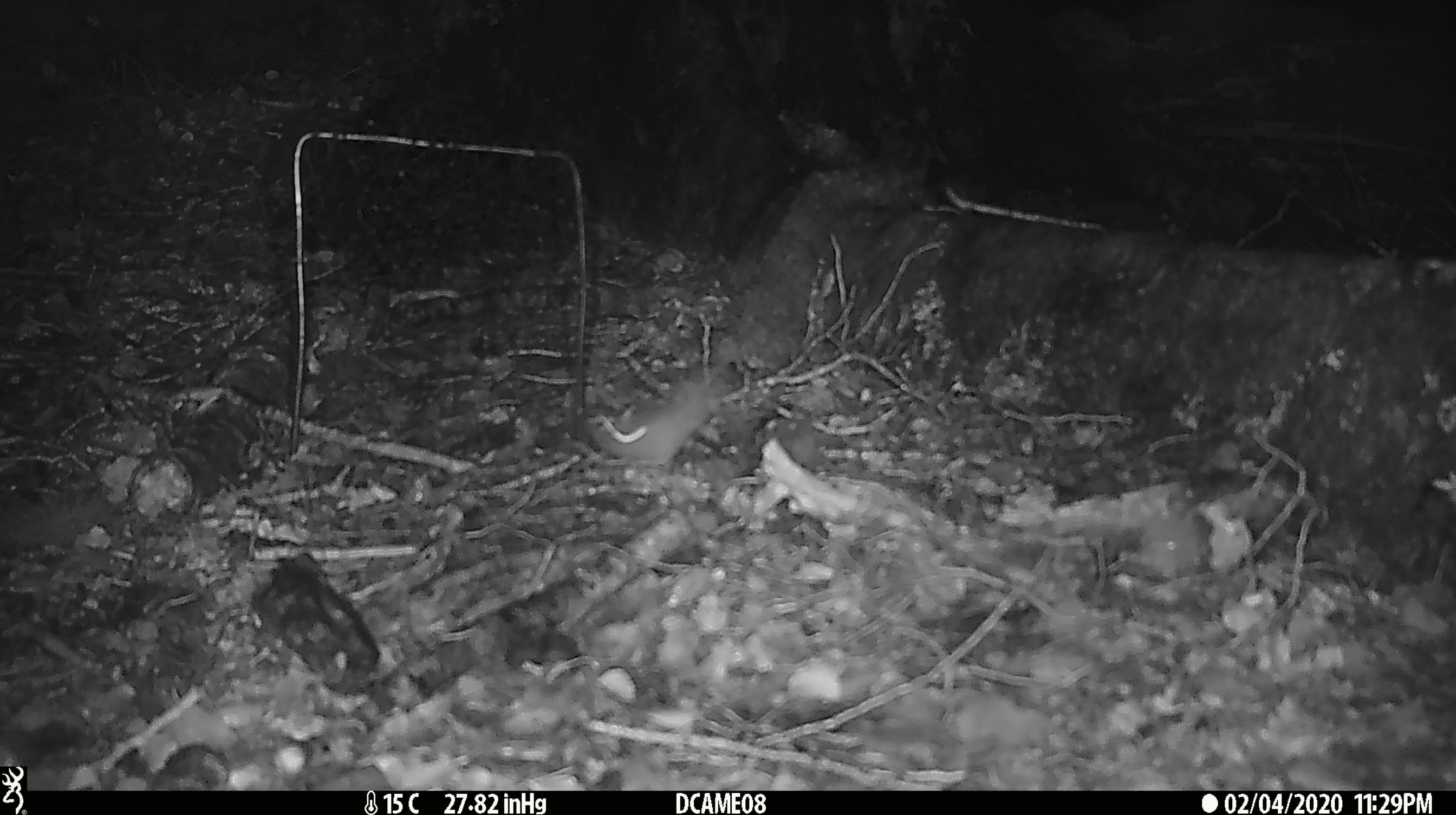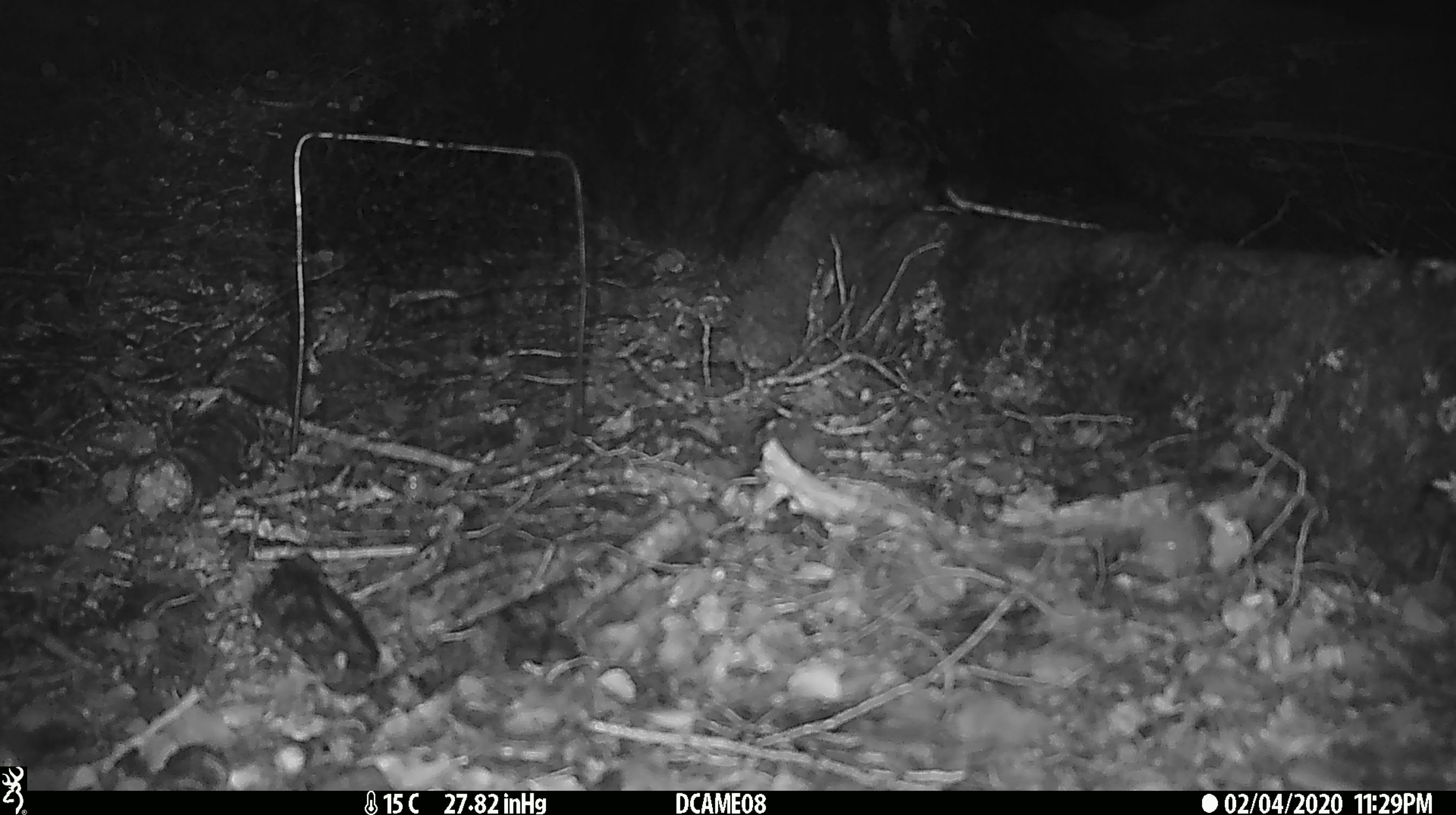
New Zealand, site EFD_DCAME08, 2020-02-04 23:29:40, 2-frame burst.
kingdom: Animalia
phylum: Chordata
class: Mammalia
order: Rodentia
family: Muridae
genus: Mus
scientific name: Mus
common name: mouse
Mouse (Mus).